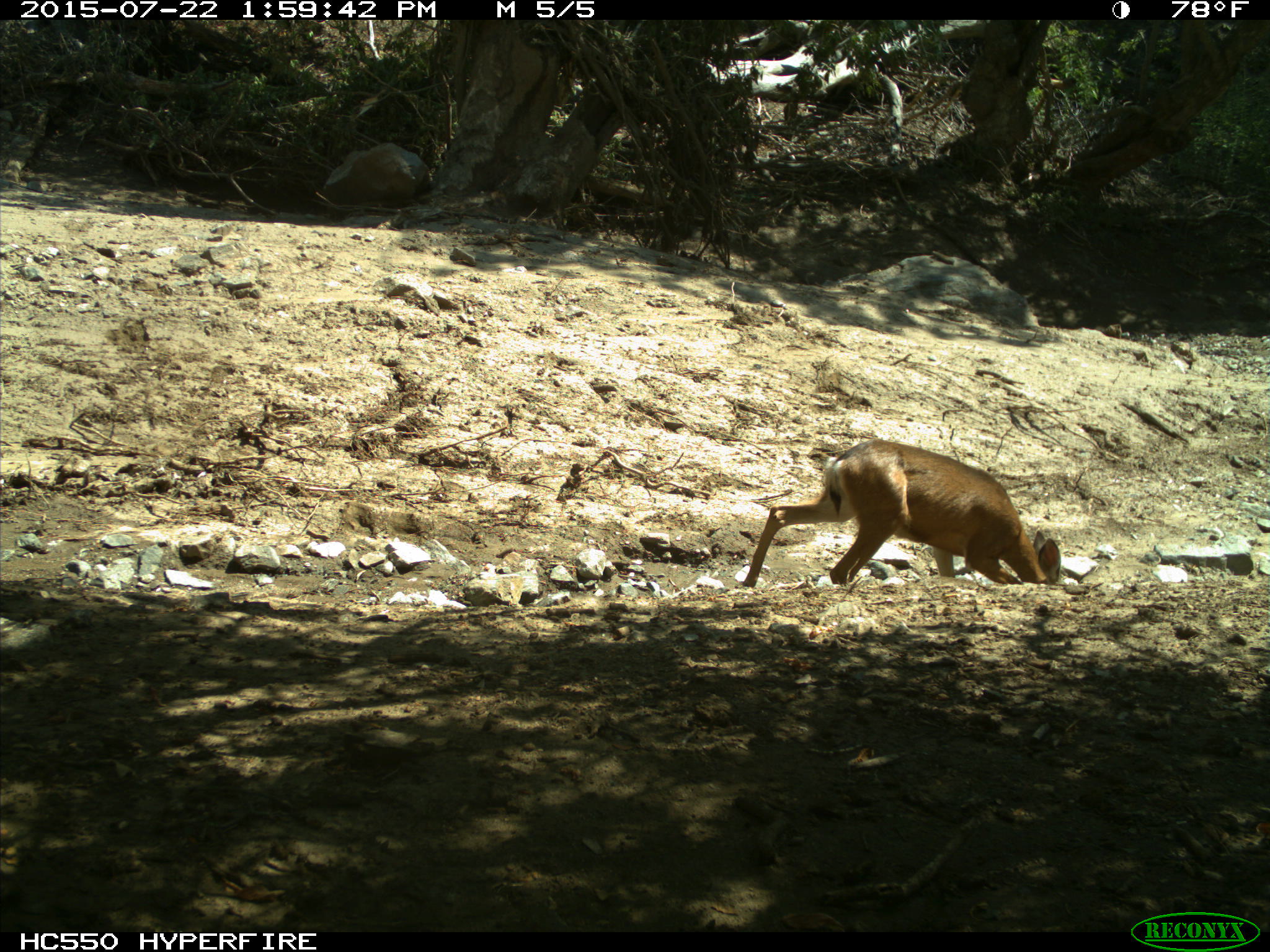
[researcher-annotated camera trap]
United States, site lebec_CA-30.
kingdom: Animalia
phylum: Chordata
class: Mammalia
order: Artiodactyla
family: Cervidae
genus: Odocoileus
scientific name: Odocoileus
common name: deer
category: unidentified deer